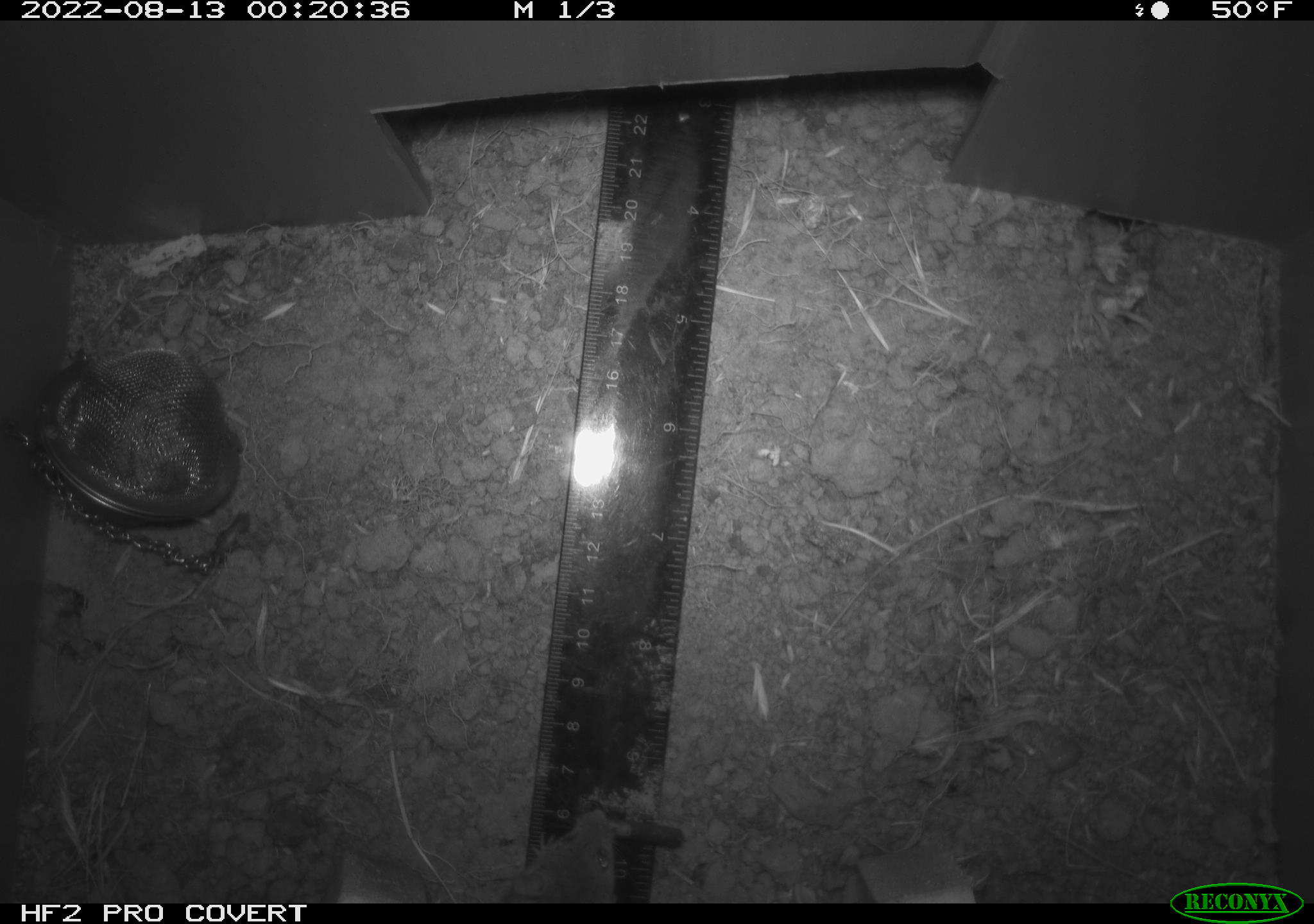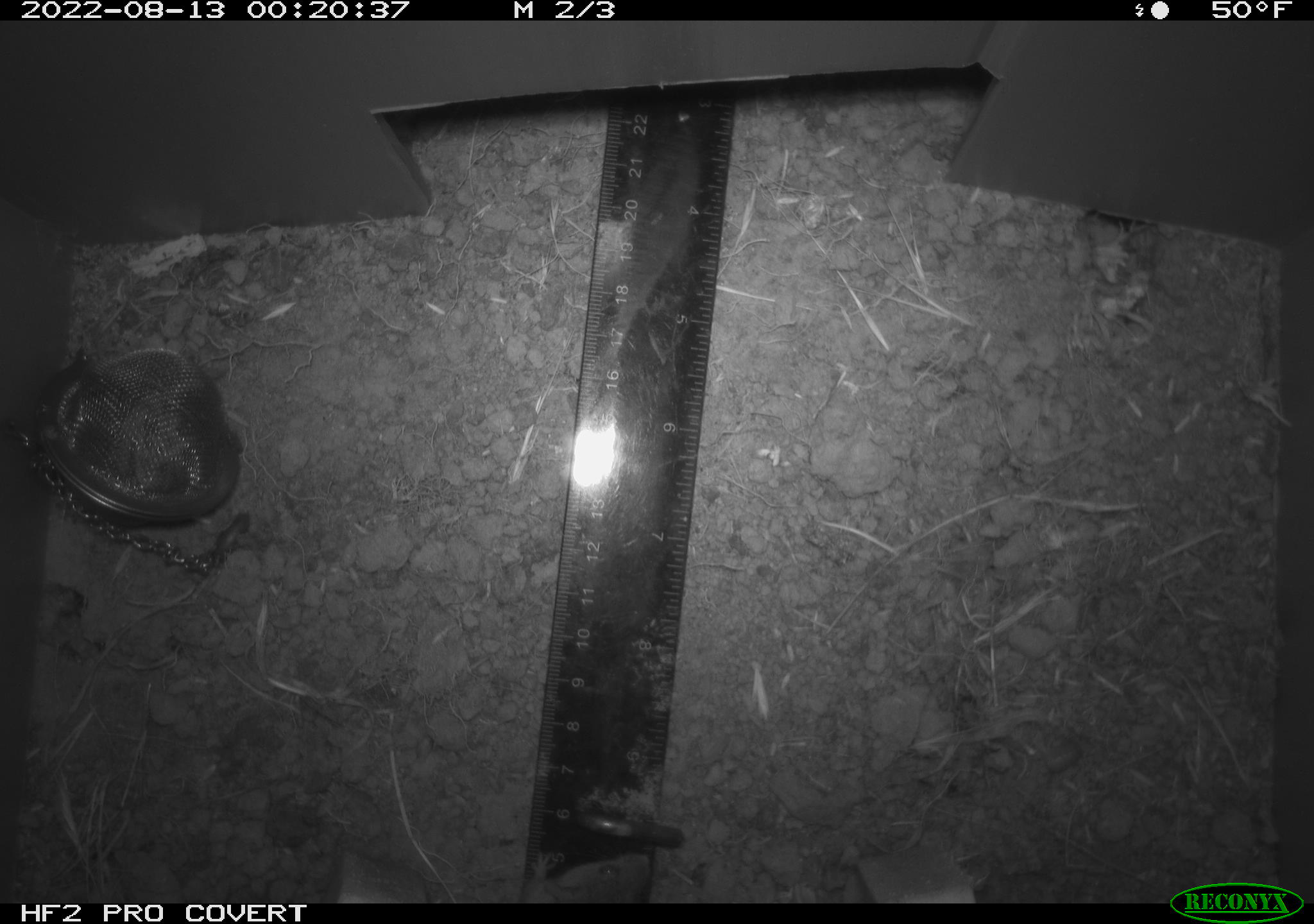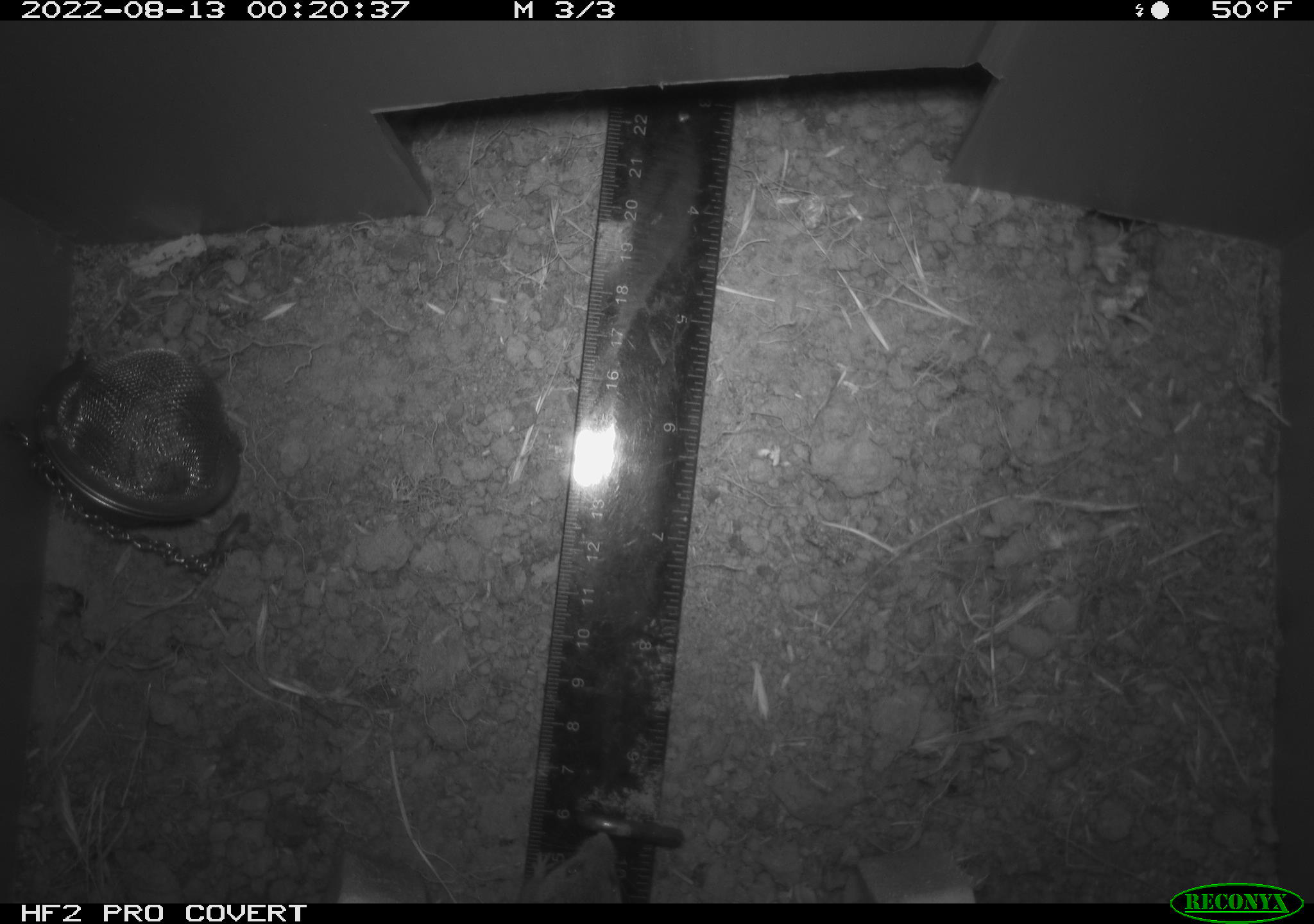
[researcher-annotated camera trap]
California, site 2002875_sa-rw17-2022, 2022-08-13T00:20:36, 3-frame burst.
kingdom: Animalia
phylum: Chordata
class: Mammalia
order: Rodentia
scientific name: Rodentia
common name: mouse species